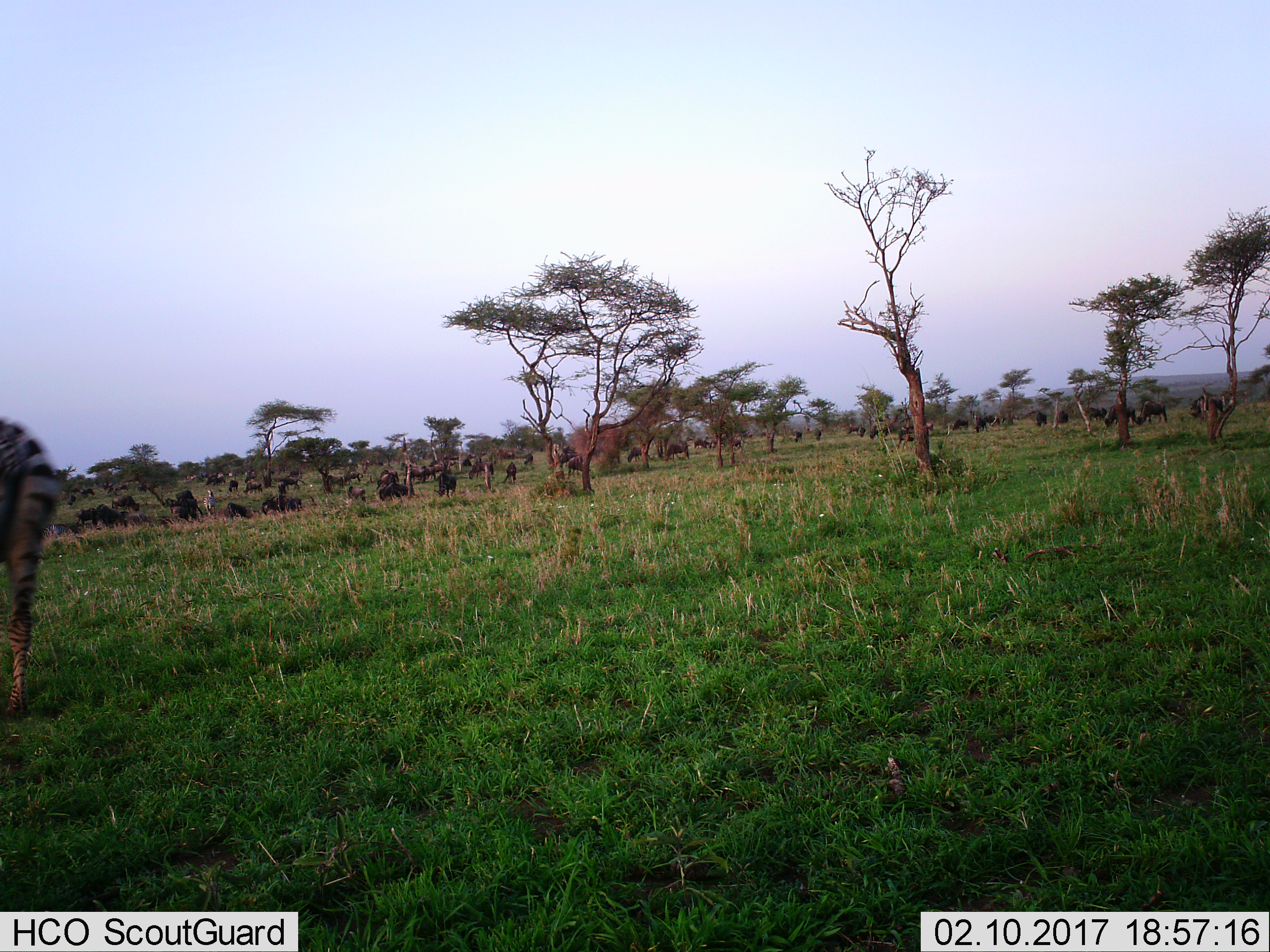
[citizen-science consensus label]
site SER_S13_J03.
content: unidentified animal